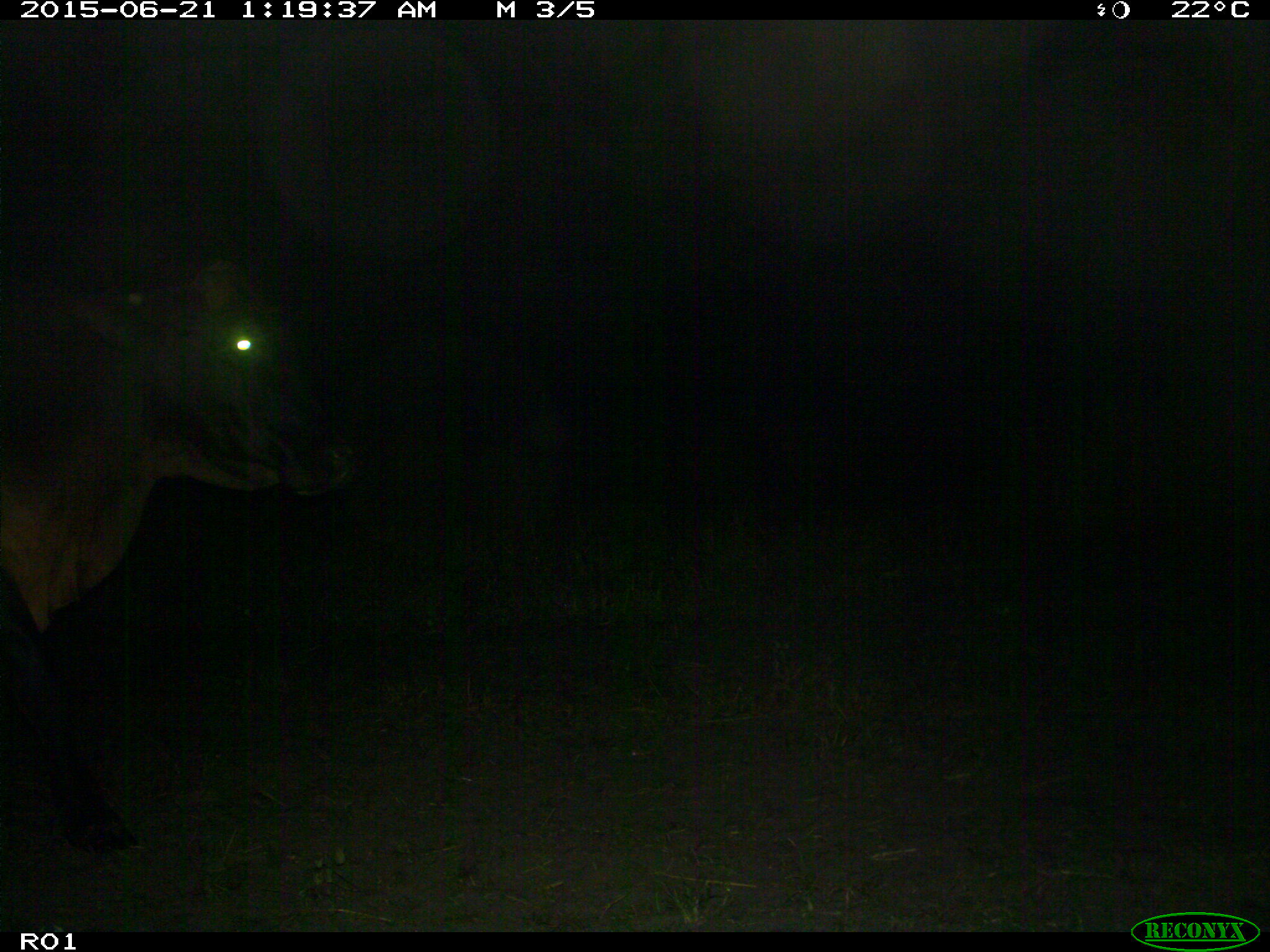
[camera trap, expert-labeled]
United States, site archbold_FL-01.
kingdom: Animalia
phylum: Chordata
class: Mammalia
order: Artiodactyla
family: Bovidae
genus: Bos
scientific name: Bos taurus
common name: domestic cow